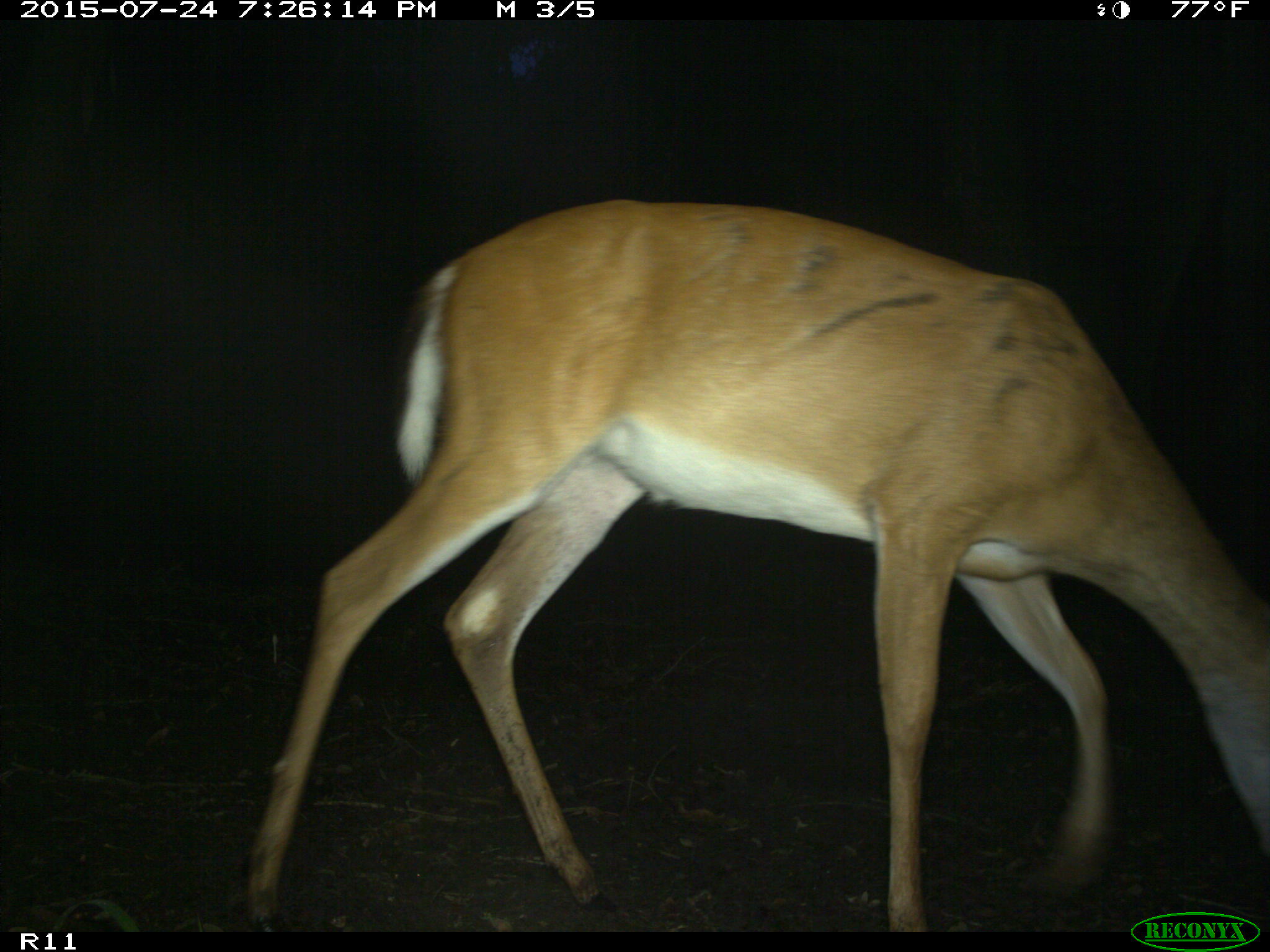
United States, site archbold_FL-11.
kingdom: Animalia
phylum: Chordata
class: Mammalia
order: Artiodactyla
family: Cervidae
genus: Odocoileus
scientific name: Odocoileus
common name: deer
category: unidentified deer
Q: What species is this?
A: Unidentified deer (deer) (Odocoileus).